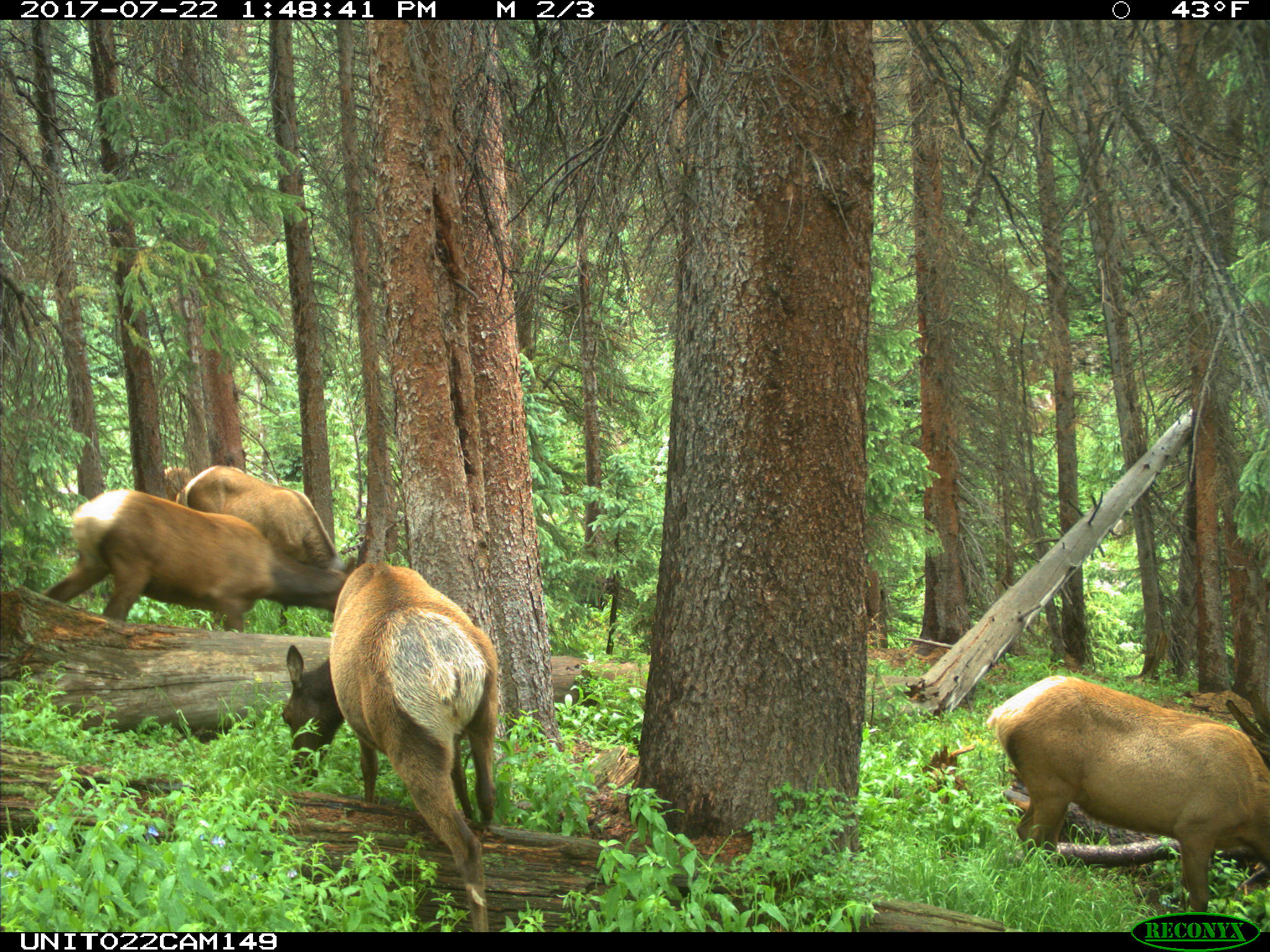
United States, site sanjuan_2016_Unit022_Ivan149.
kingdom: Animalia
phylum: Chordata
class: Mammalia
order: Artiodactyla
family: Cervidae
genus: Cervus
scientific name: Cervus elaphus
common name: red deer